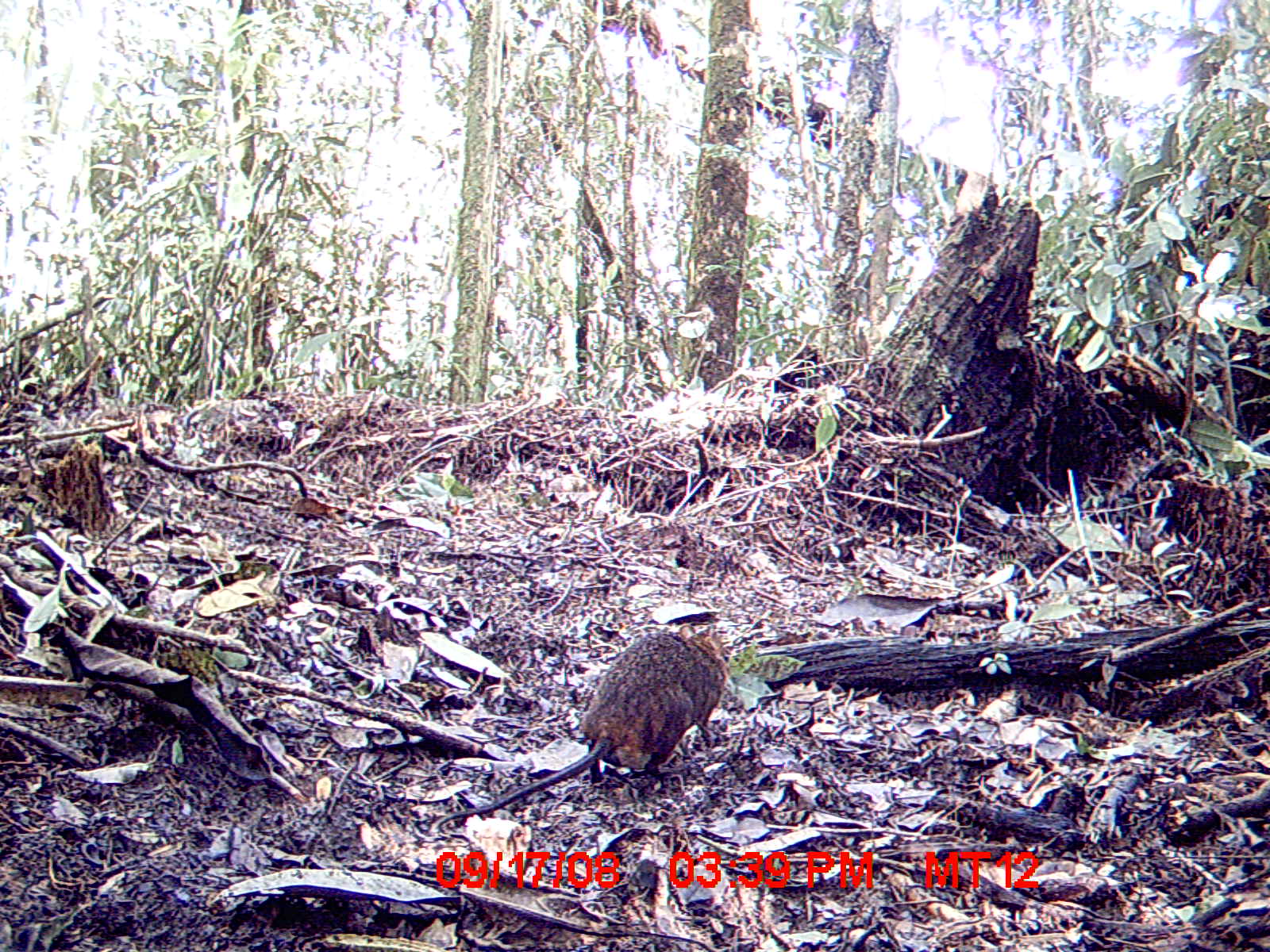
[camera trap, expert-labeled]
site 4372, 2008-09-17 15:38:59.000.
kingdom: Animalia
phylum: Chordata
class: Mammalia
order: Rodentia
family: Nesomyidae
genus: Nesomys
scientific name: Nesomys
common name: nesomys rodents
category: nesomys sp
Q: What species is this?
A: Nesomys sp (nesomys rodents) (Nesomys).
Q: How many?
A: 1.